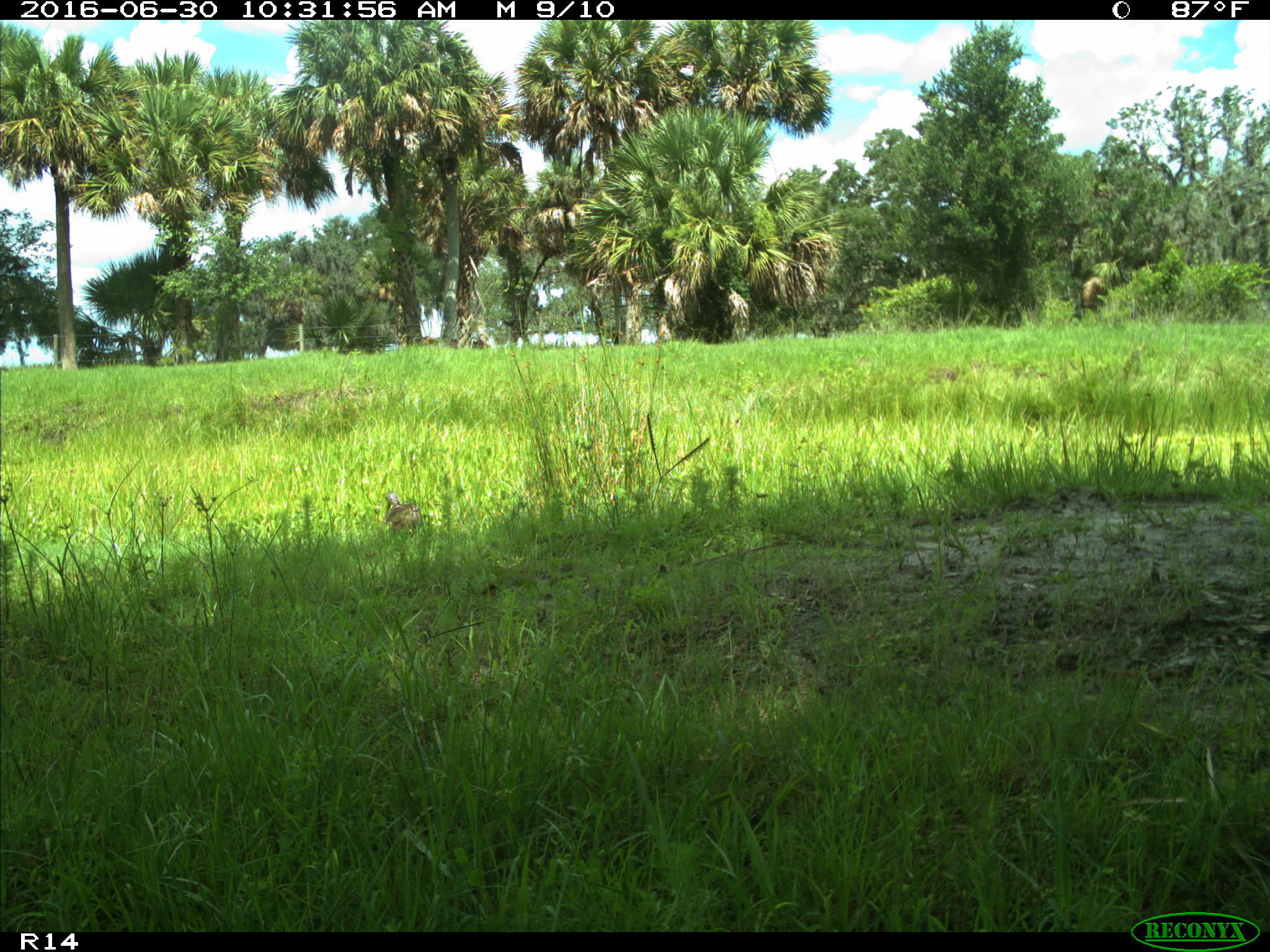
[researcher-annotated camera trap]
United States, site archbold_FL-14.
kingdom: Animalia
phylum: Chordata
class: Aves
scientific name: Aves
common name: birds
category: unidentified bird